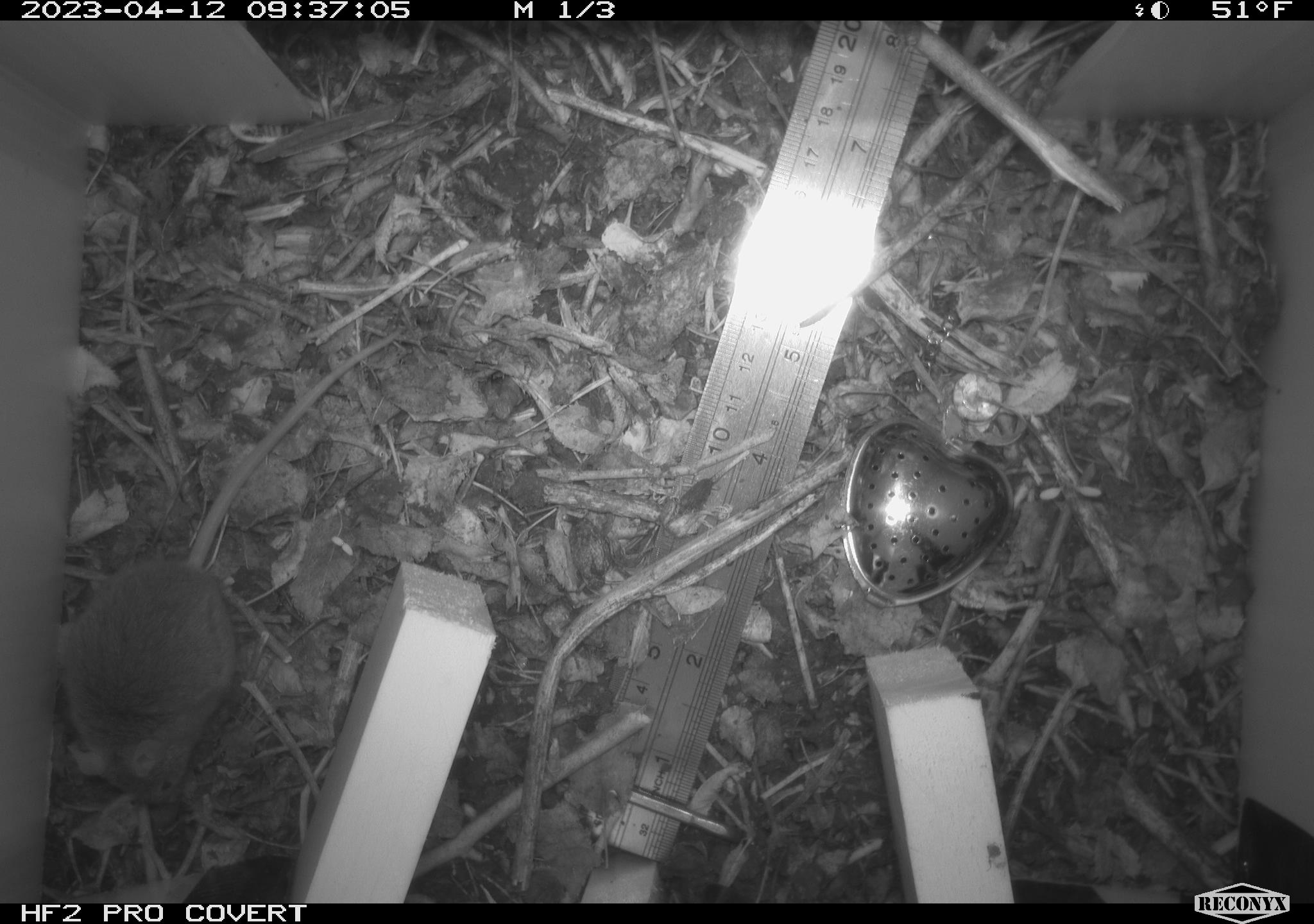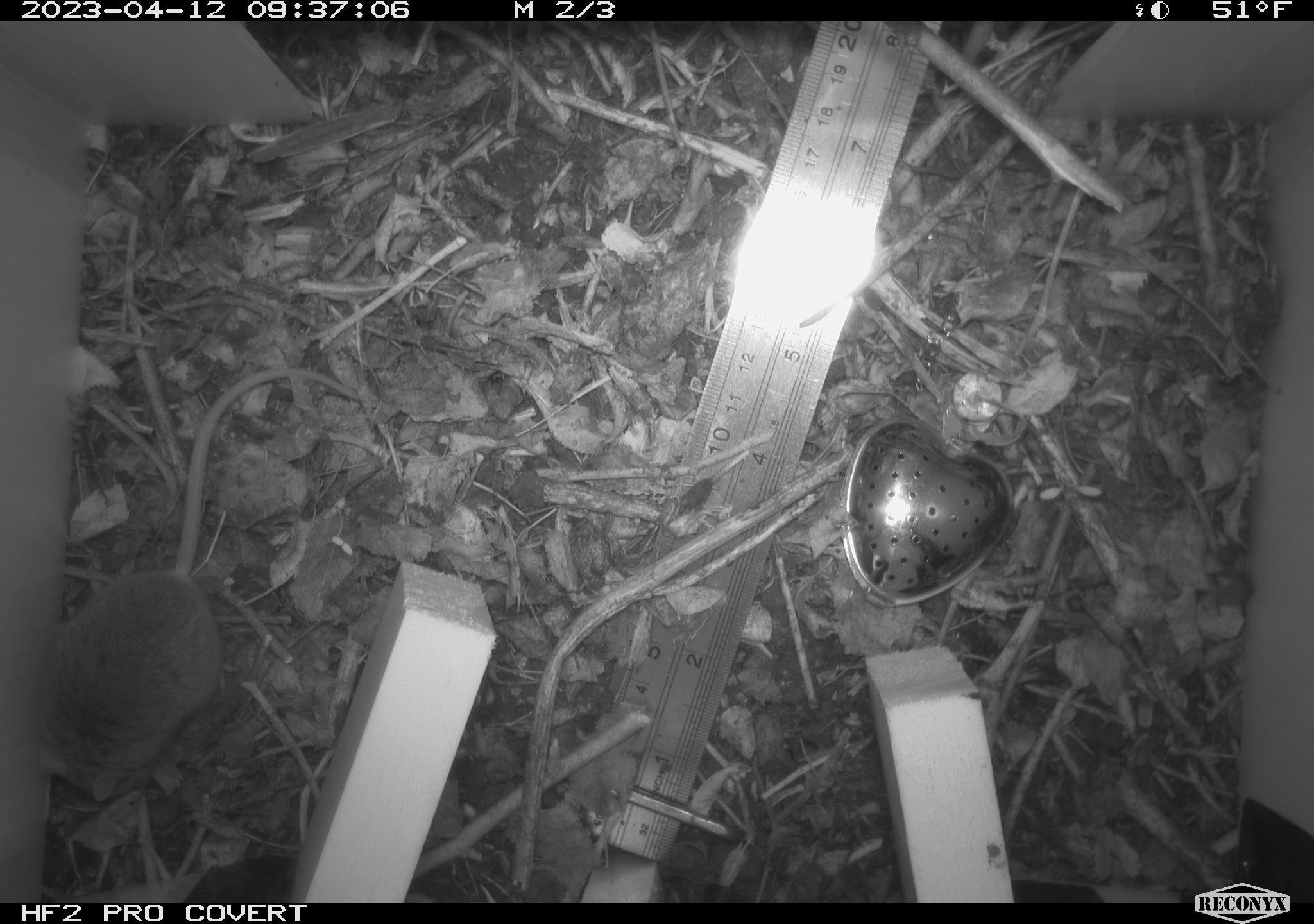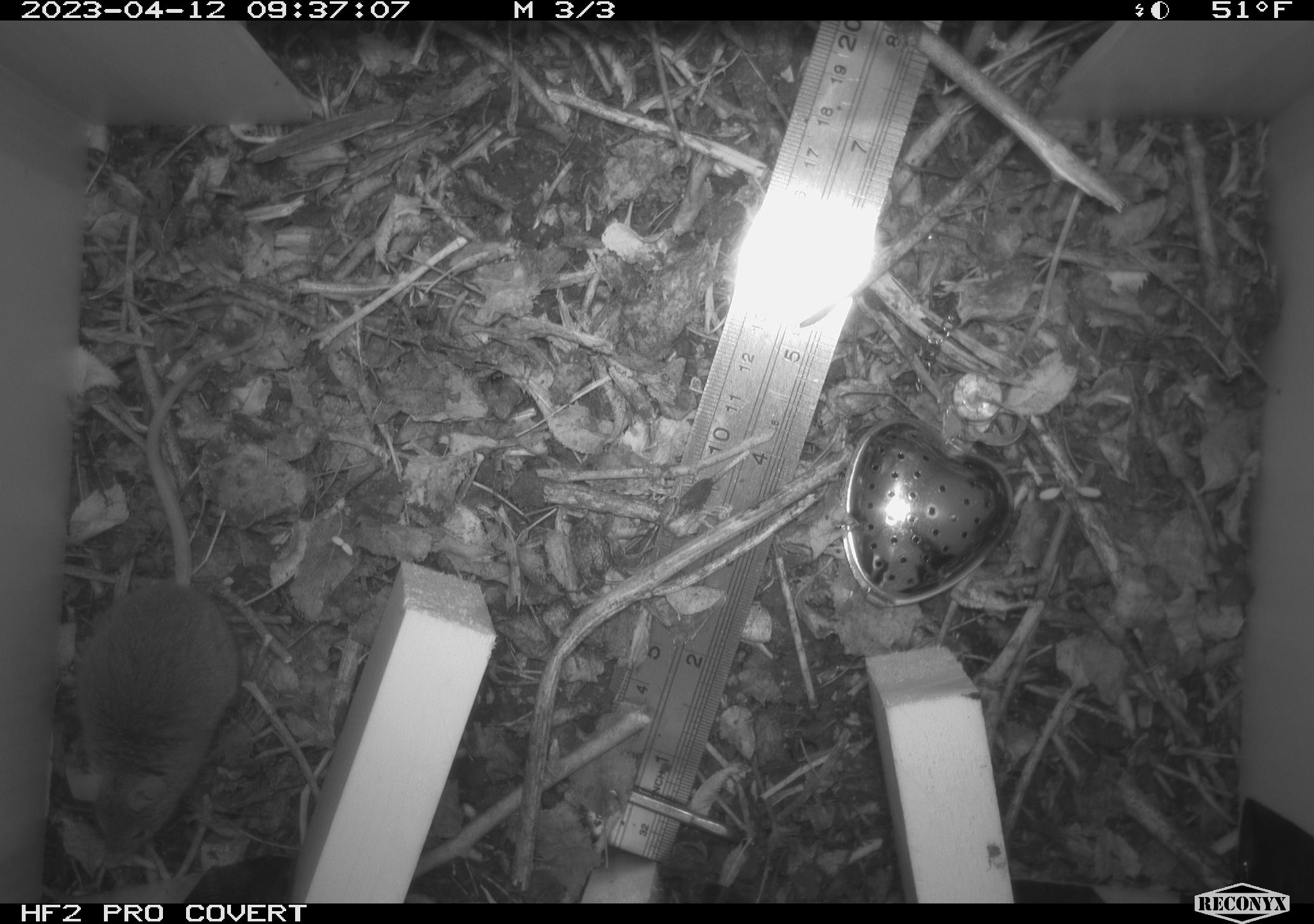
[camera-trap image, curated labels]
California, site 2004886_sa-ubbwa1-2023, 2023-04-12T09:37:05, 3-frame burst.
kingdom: Animalia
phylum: Chordata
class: Mammalia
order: Rodentia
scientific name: Rodentia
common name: mouse species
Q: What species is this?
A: Mouse species (Rodentia).